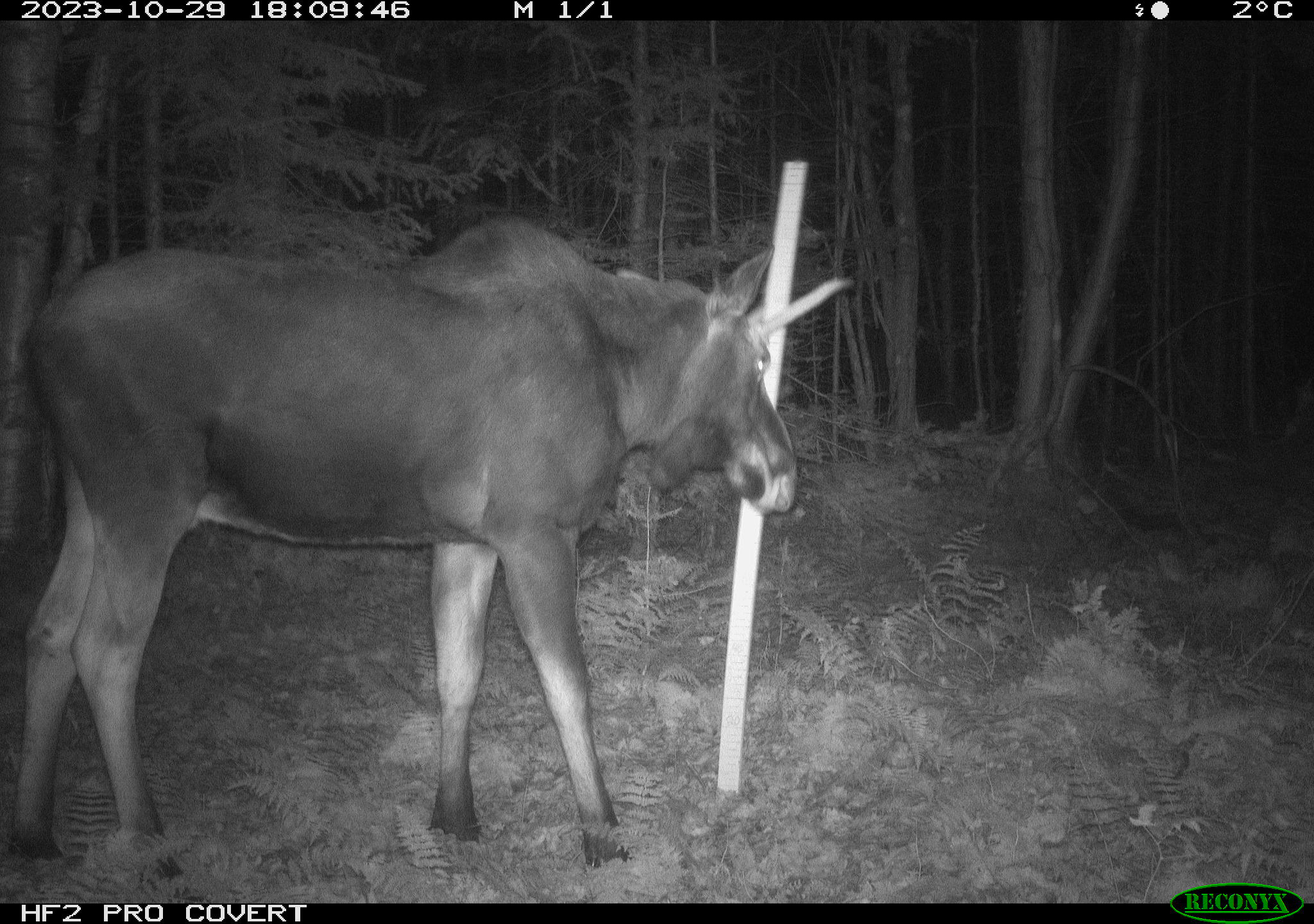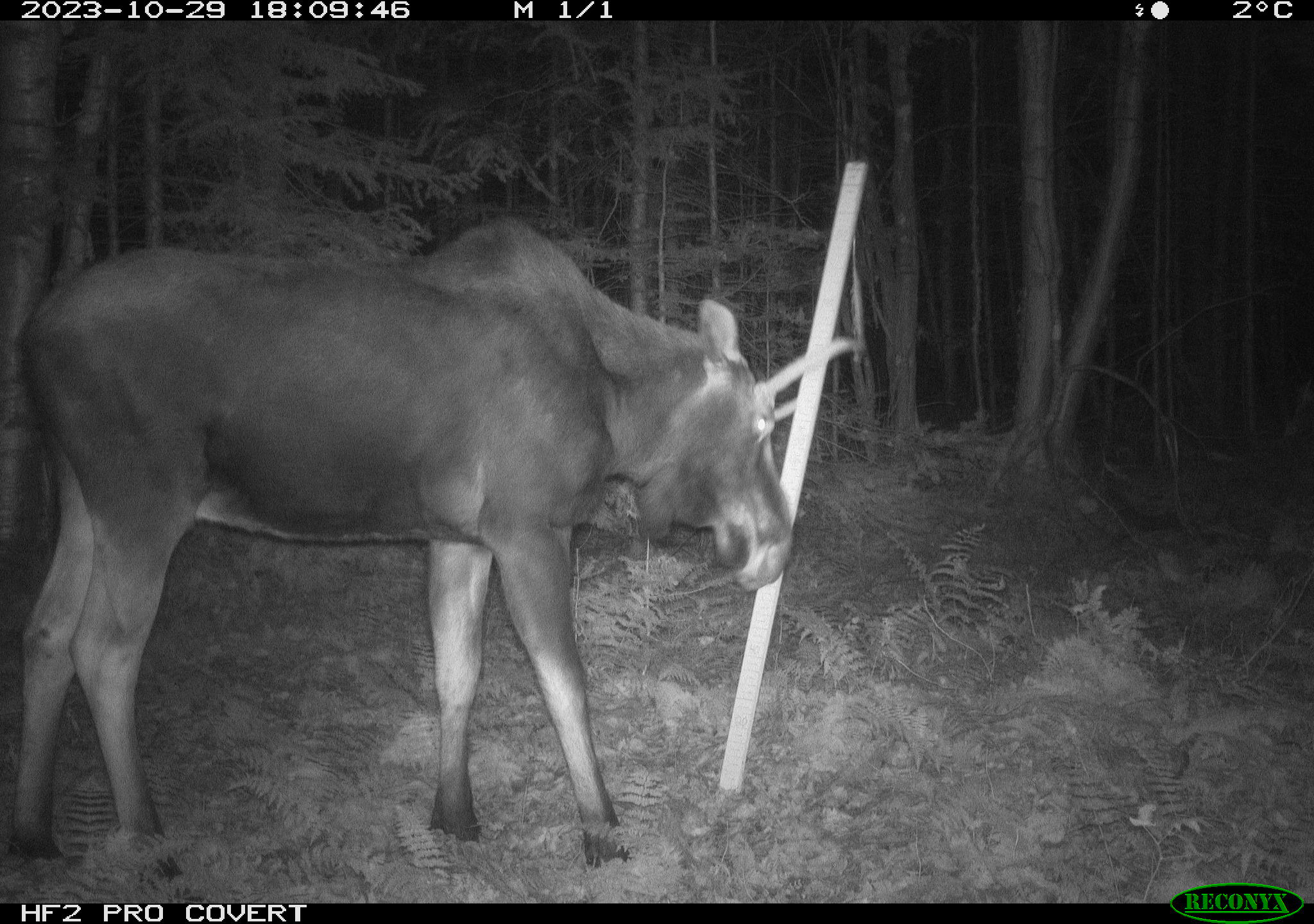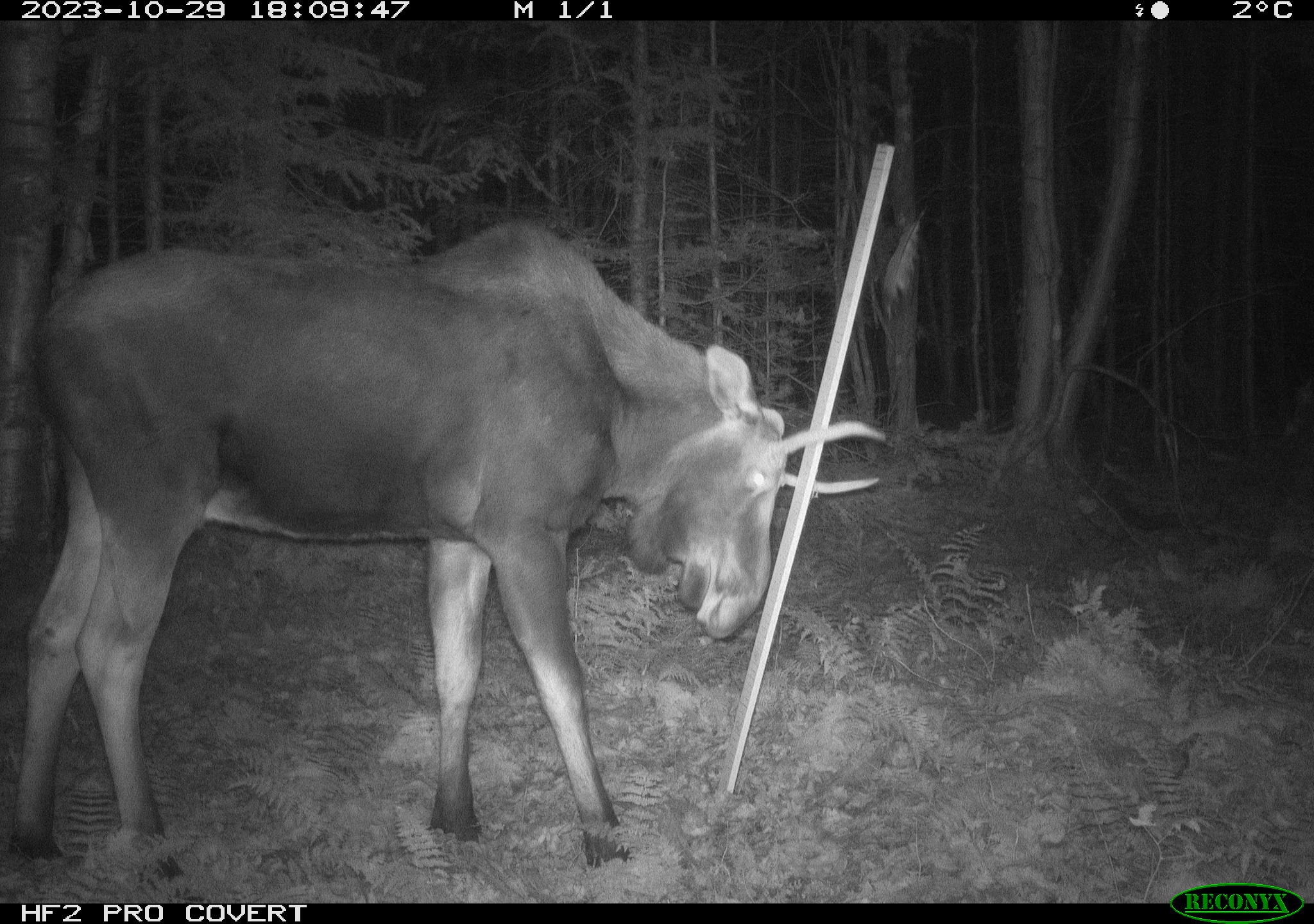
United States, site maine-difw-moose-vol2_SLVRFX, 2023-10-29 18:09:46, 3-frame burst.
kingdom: Animalia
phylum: Chordata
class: Mammalia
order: Artiodactyla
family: Cervidae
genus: Alces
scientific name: Alces alces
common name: moose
Moose (Alces alces).